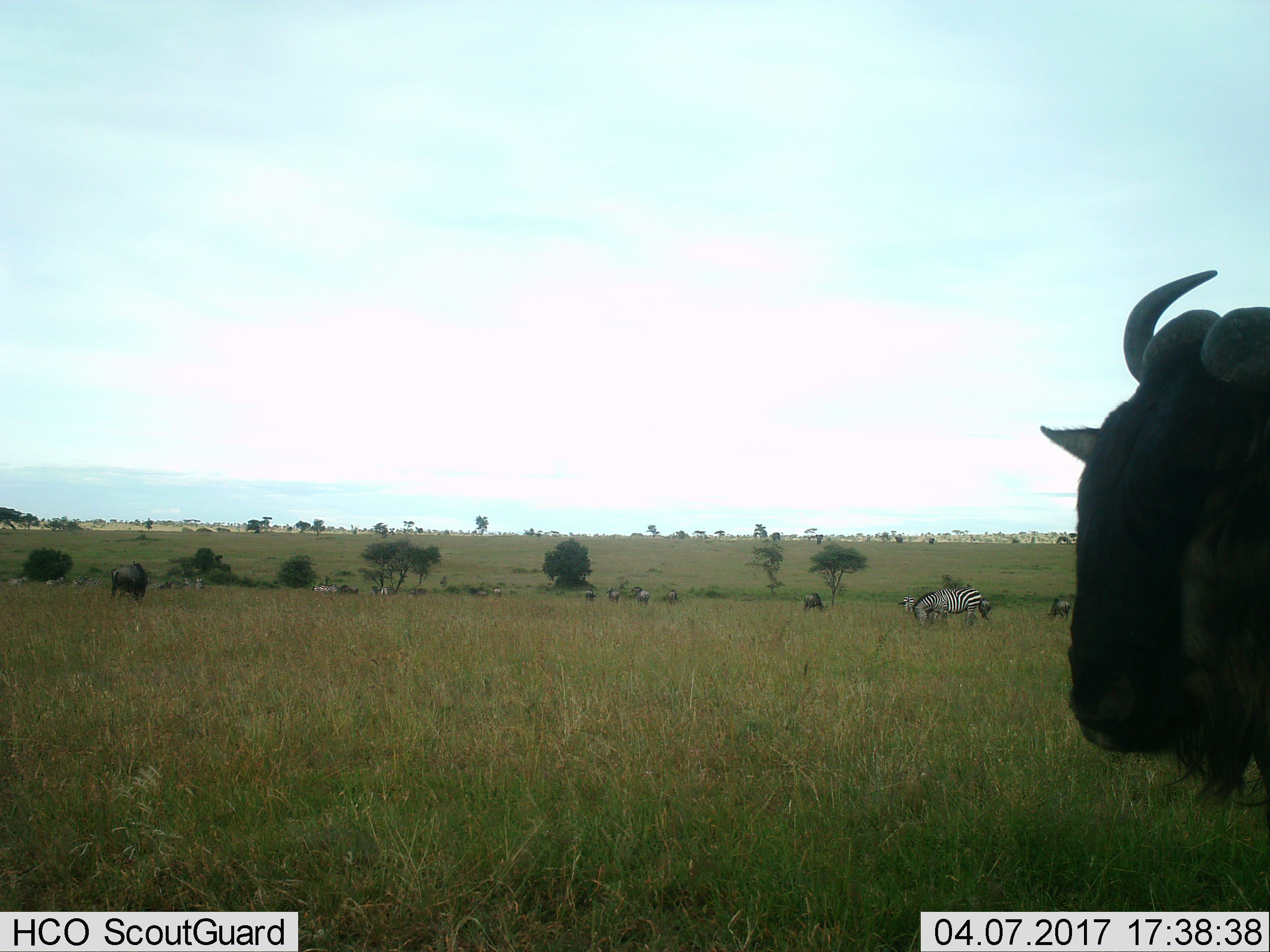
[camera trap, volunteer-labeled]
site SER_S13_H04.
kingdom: Animalia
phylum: Chordata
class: Mammalia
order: Artiodactyla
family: Bovidae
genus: Connochaetes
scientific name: Connochaetes taurinus taurinus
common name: blue wildebeest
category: wildebeestblue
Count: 8.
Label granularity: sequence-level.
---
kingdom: Animalia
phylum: Chordata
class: Mammalia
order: Perissodactyla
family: Equidae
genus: Equus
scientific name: Equus quagga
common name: plains zebra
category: zebraplains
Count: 9.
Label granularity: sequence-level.